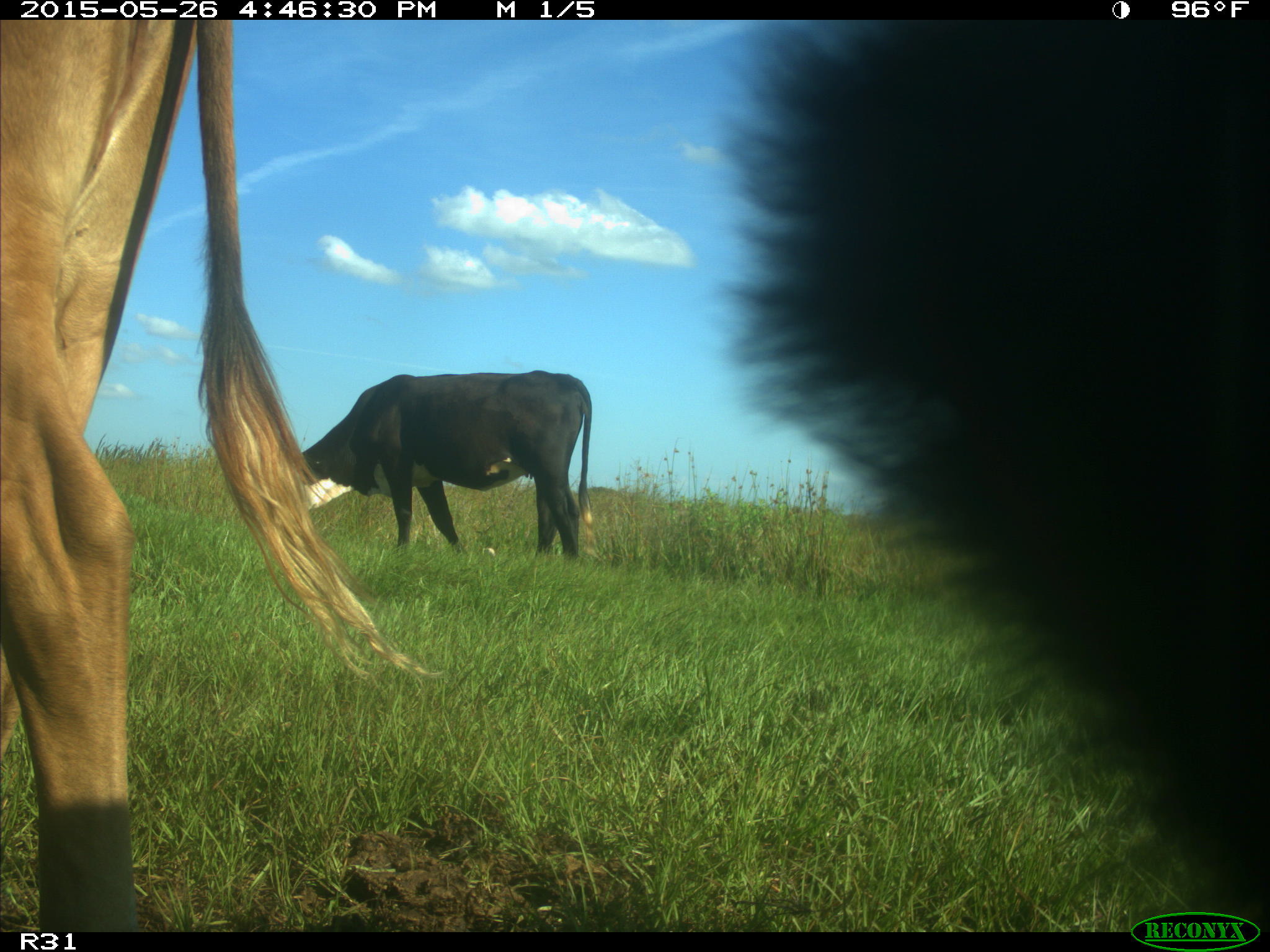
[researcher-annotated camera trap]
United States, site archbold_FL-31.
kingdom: Animalia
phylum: Chordata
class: Mammalia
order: Artiodactyla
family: Bovidae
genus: Bos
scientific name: Bos taurus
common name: domestic cow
Bos taurus (domestic cow).